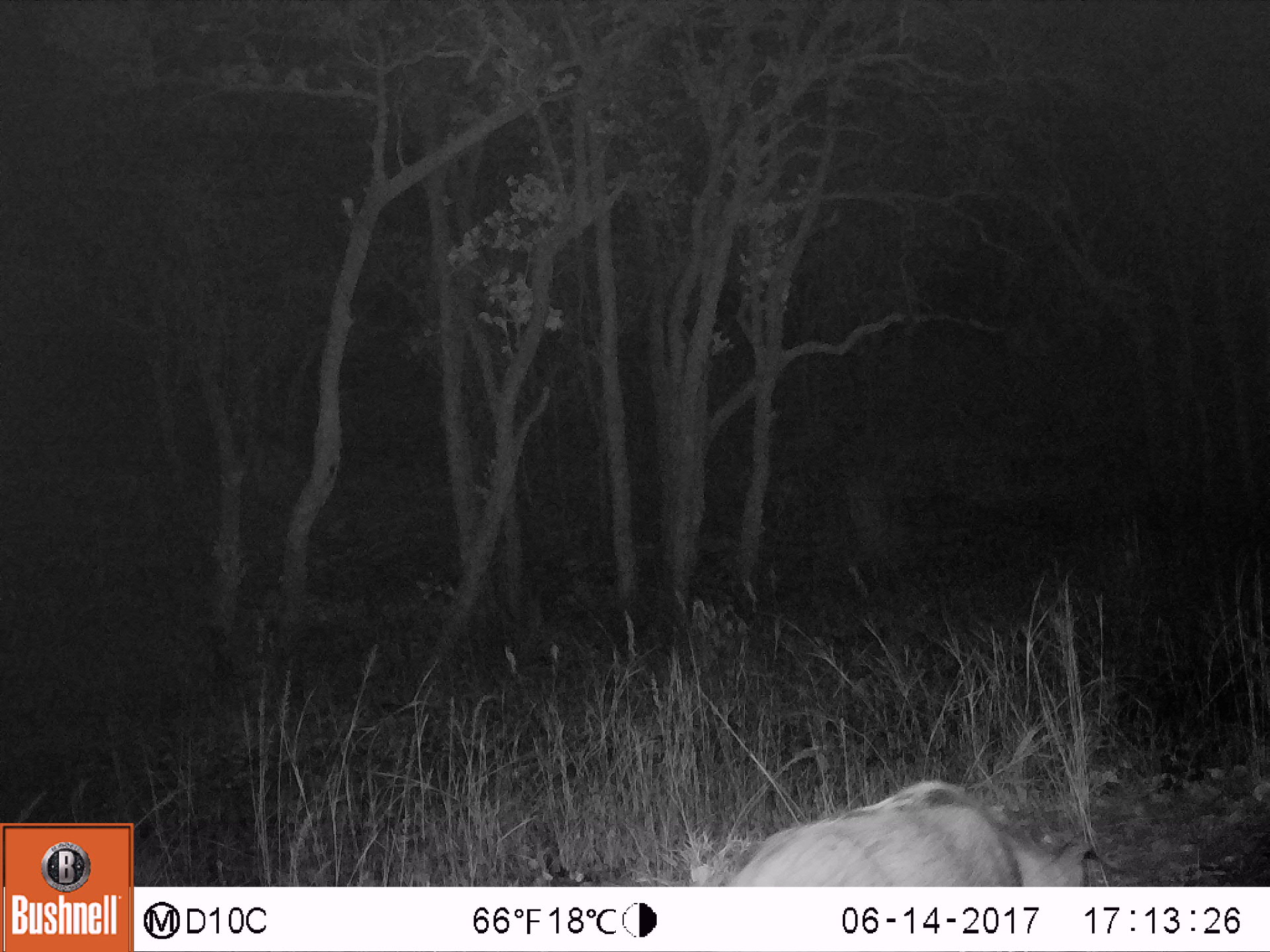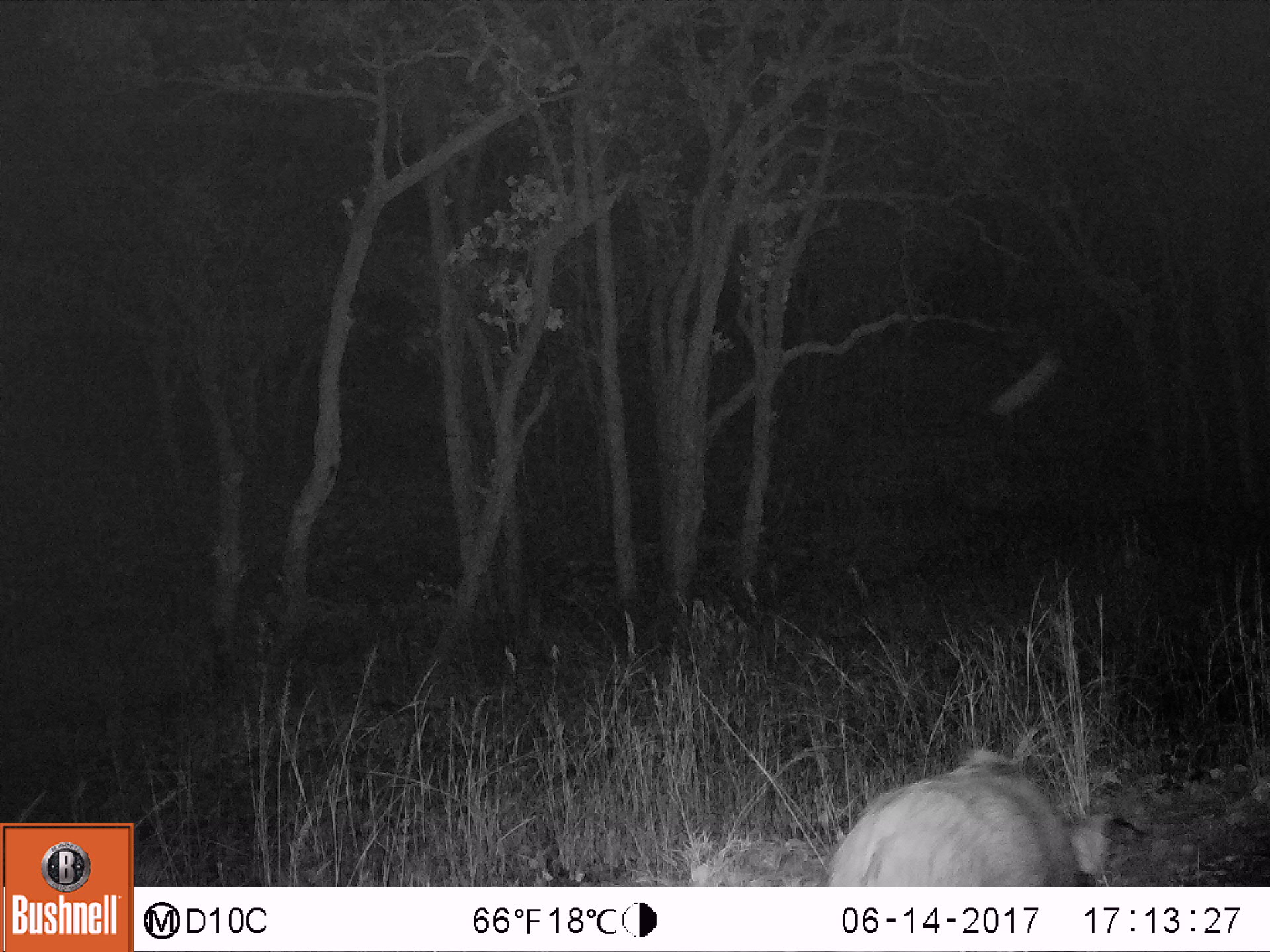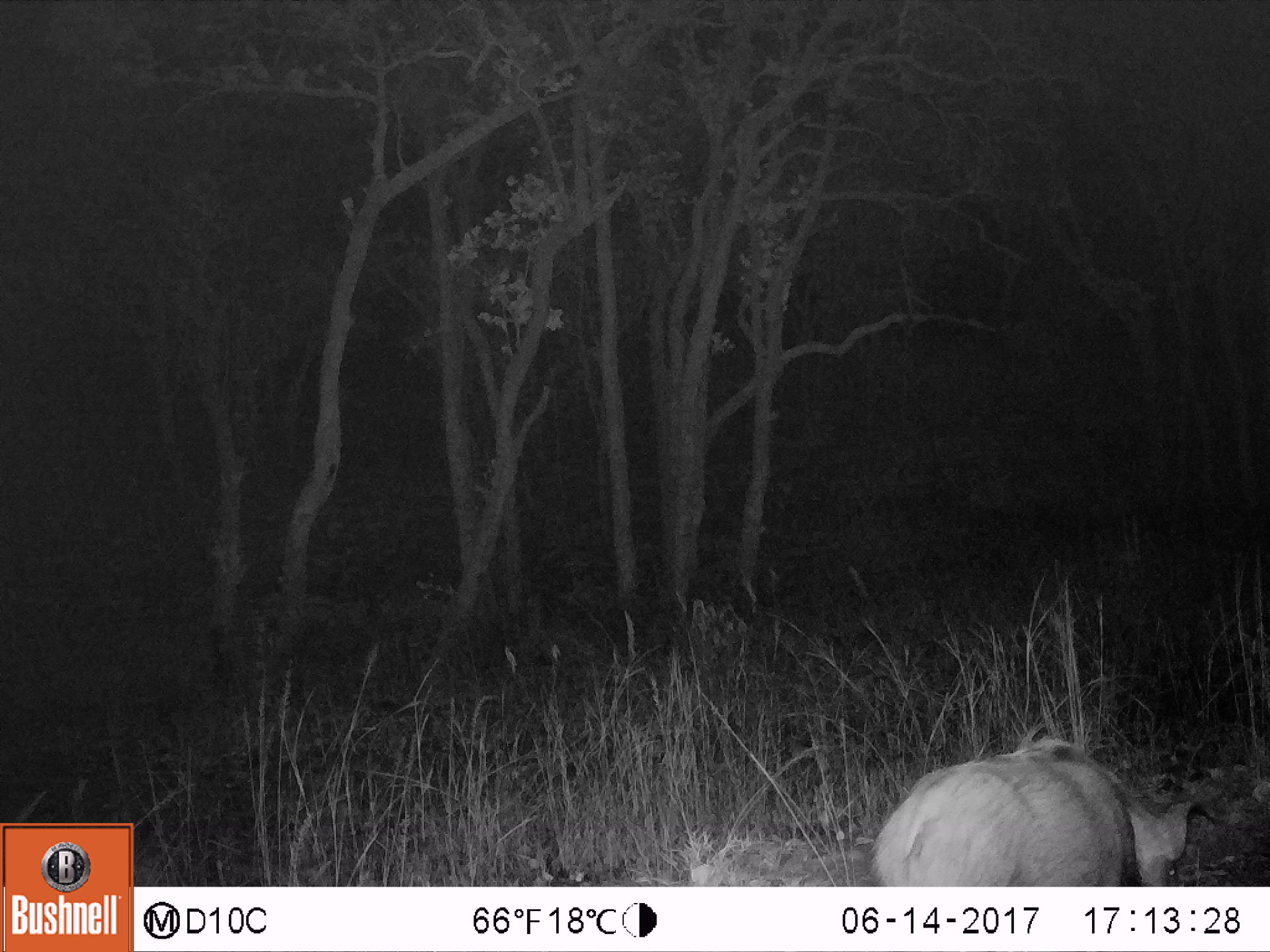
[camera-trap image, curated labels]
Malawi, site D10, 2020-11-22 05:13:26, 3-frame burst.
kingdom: Animalia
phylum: Chordata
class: Mammalia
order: Artiodactyla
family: Suidae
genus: Potamochoerus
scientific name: Potamochoerus larvatus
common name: bushpig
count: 1